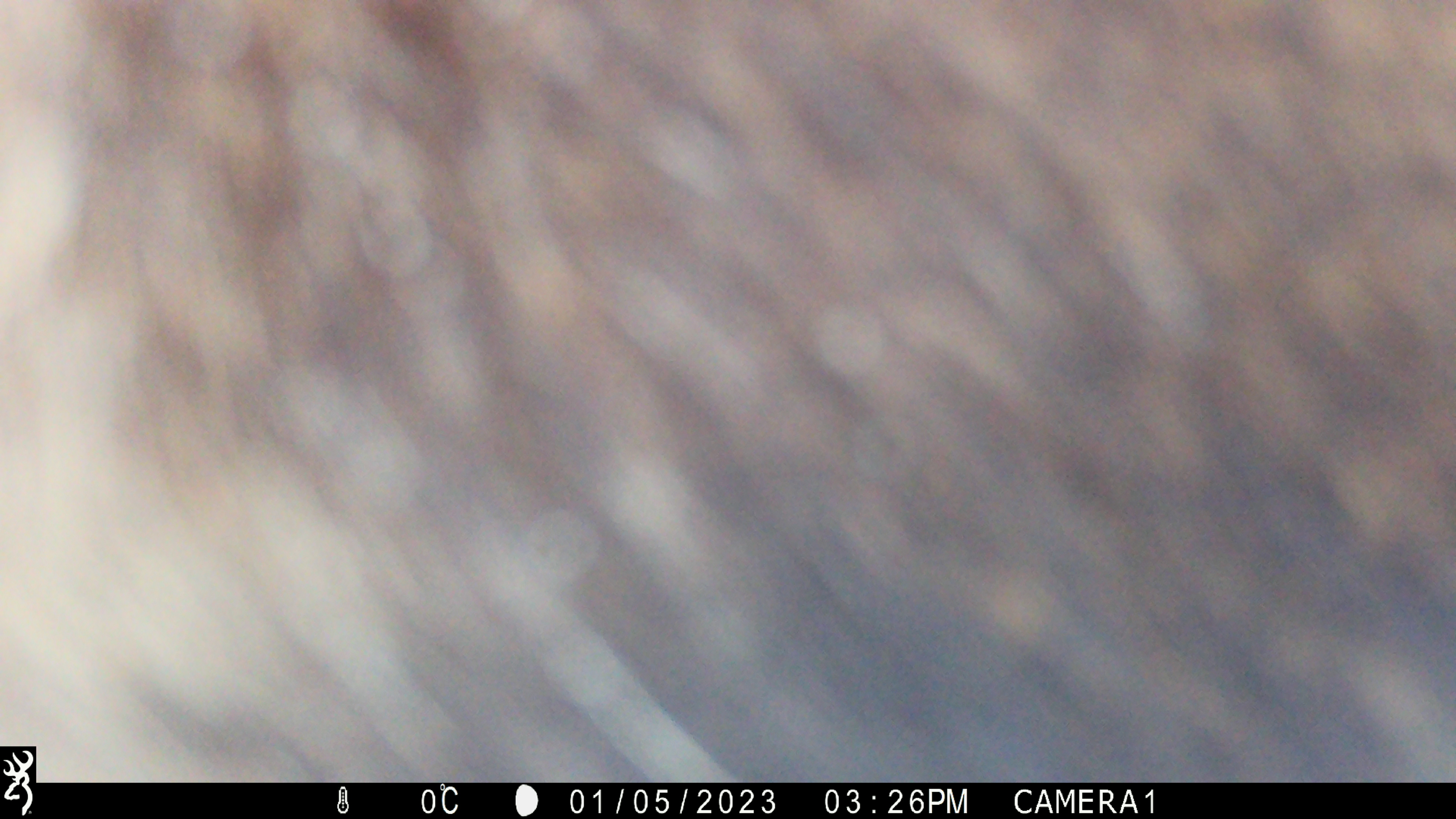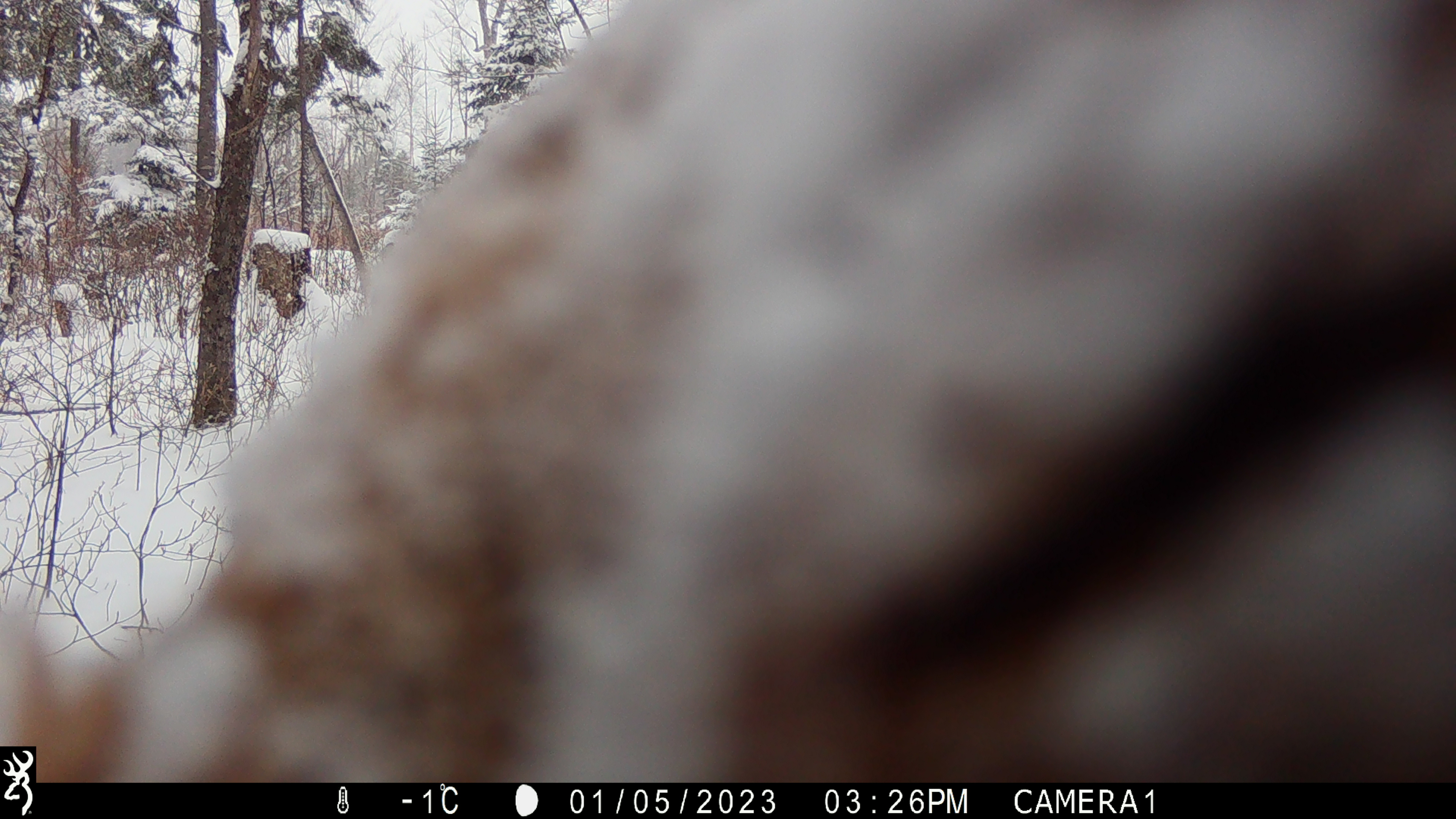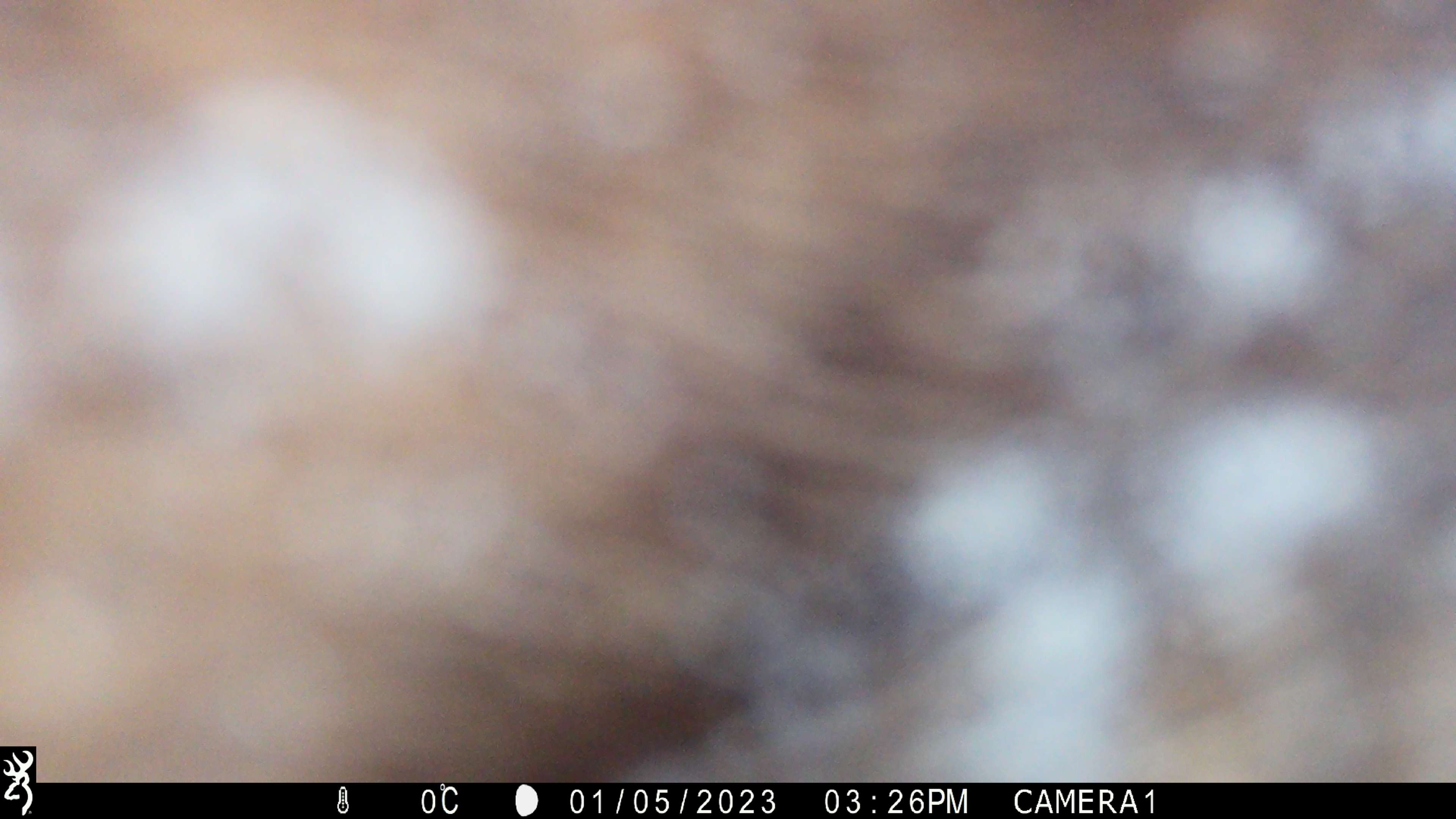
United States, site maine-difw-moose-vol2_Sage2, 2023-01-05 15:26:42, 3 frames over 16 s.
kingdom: Animalia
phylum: Chordata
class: Mammalia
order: Artiodactyla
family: Cervidae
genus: Alces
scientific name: Alces alces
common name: moose